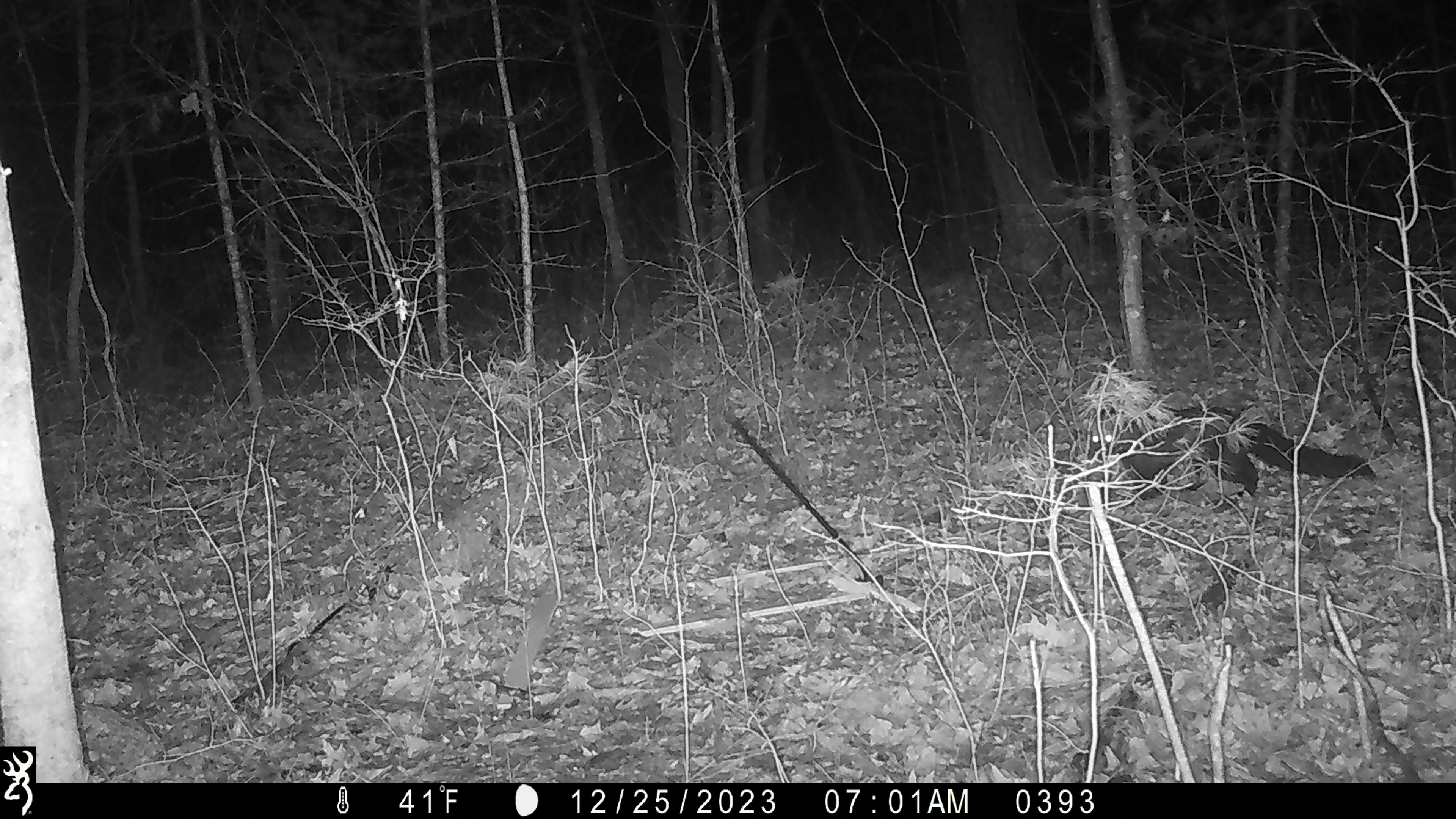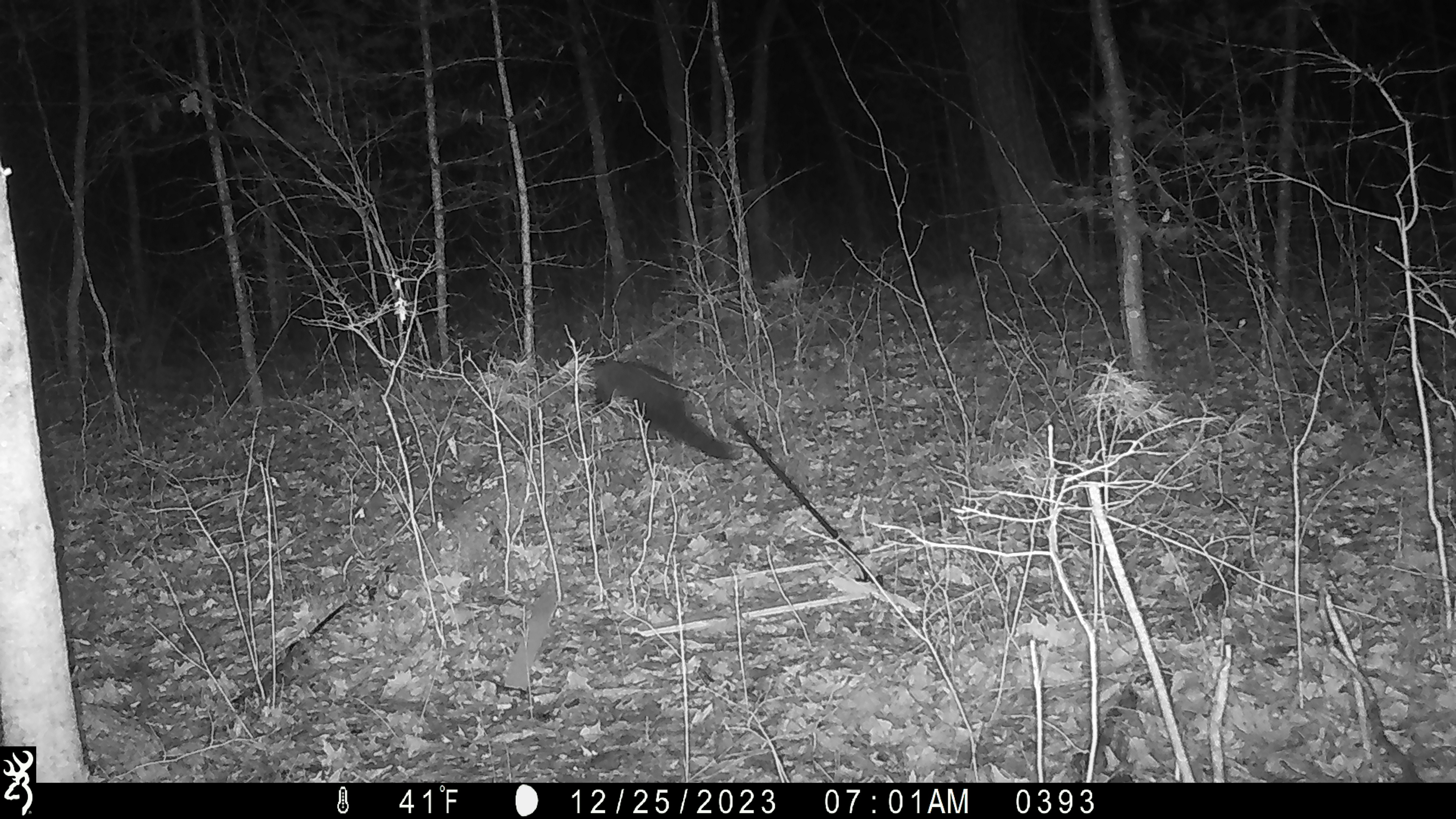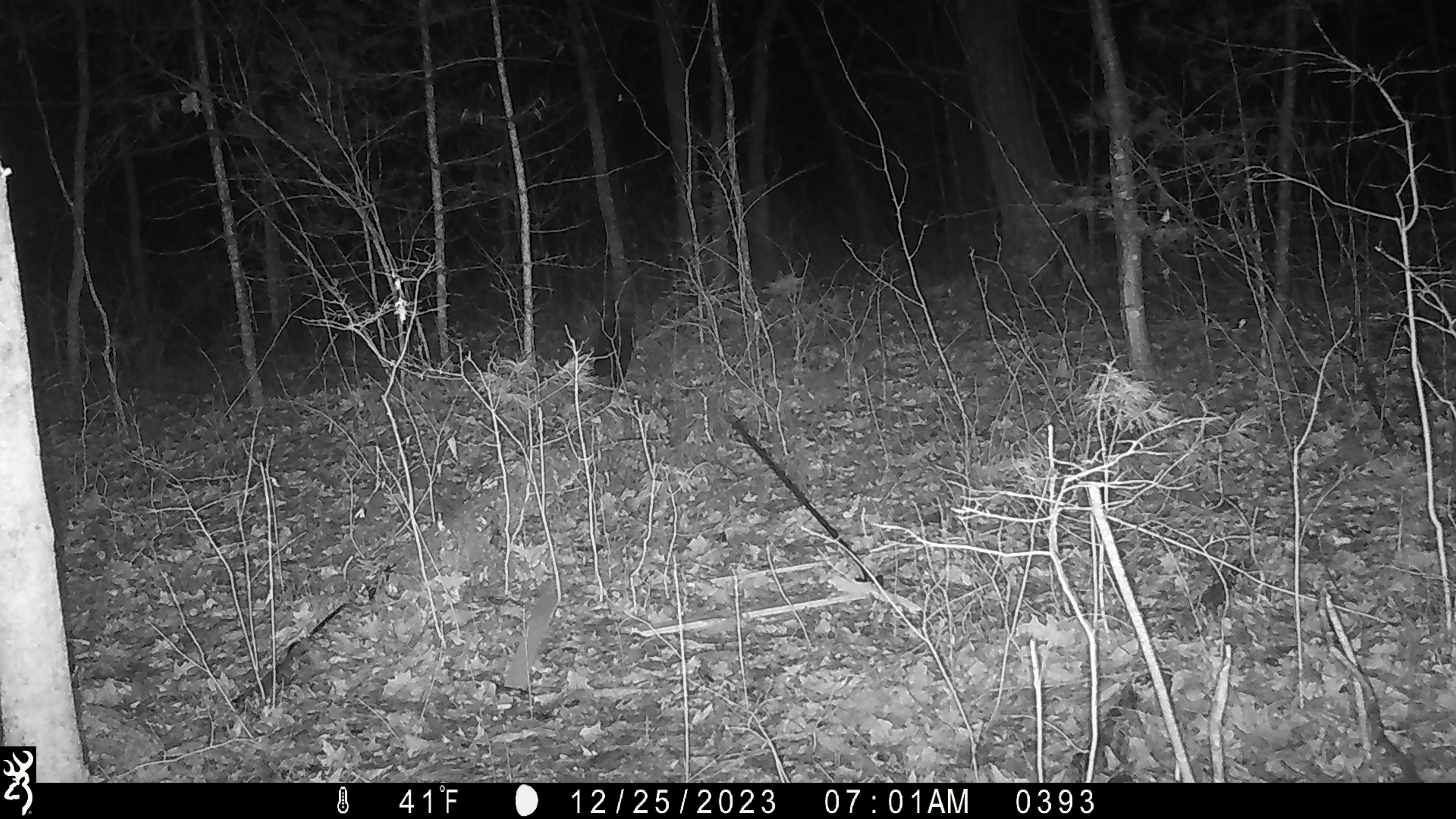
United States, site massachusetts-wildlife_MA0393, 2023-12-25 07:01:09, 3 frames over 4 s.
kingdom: Animalia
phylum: Chordata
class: Mammalia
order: Carnivora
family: Mustelidae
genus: Pekania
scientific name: Pekania pennanti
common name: fisher